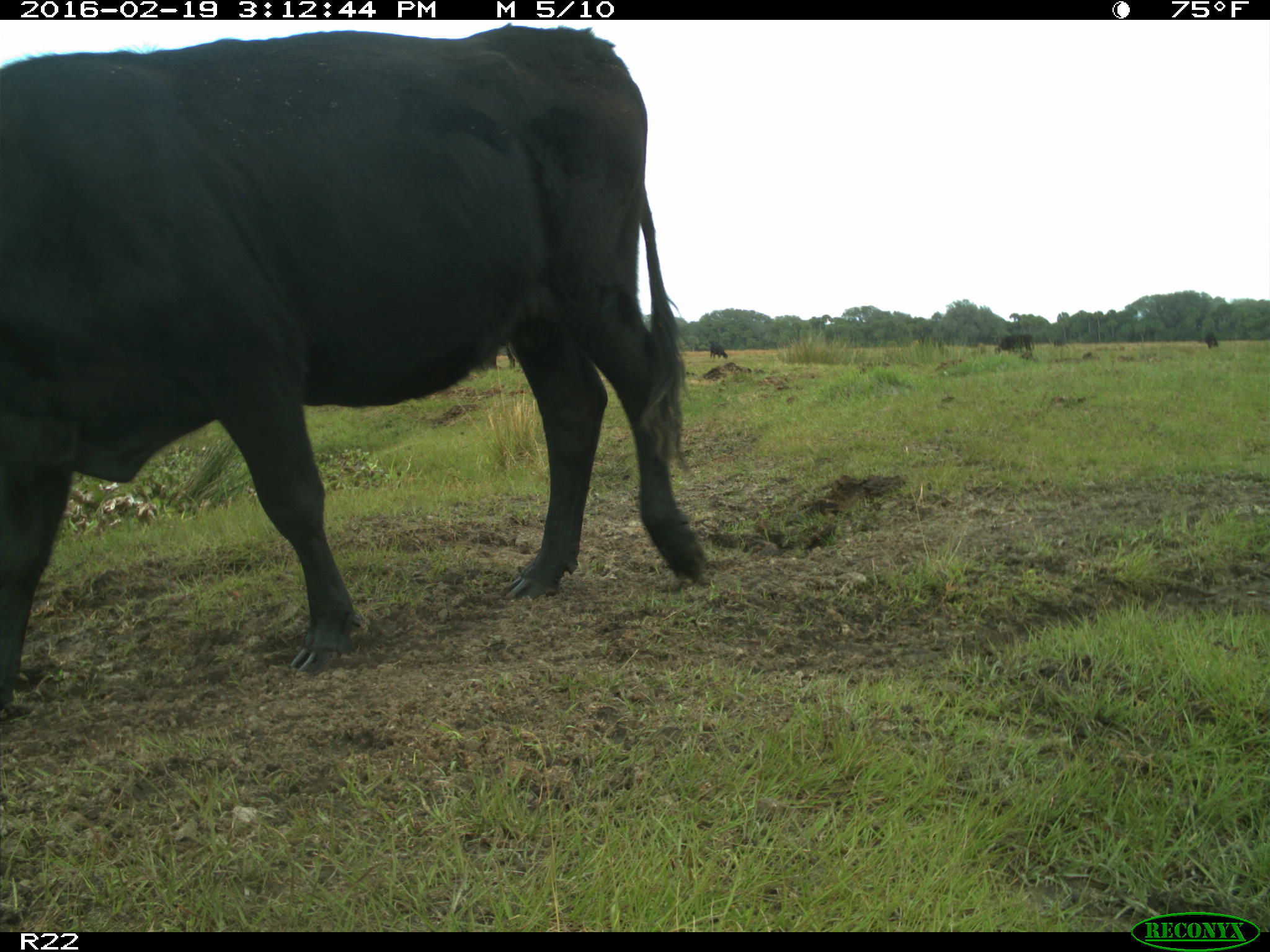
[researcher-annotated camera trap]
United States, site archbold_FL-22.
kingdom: Animalia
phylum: Chordata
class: Mammalia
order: Artiodactyla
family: Bovidae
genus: Bos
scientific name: Bos taurus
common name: domestic cow